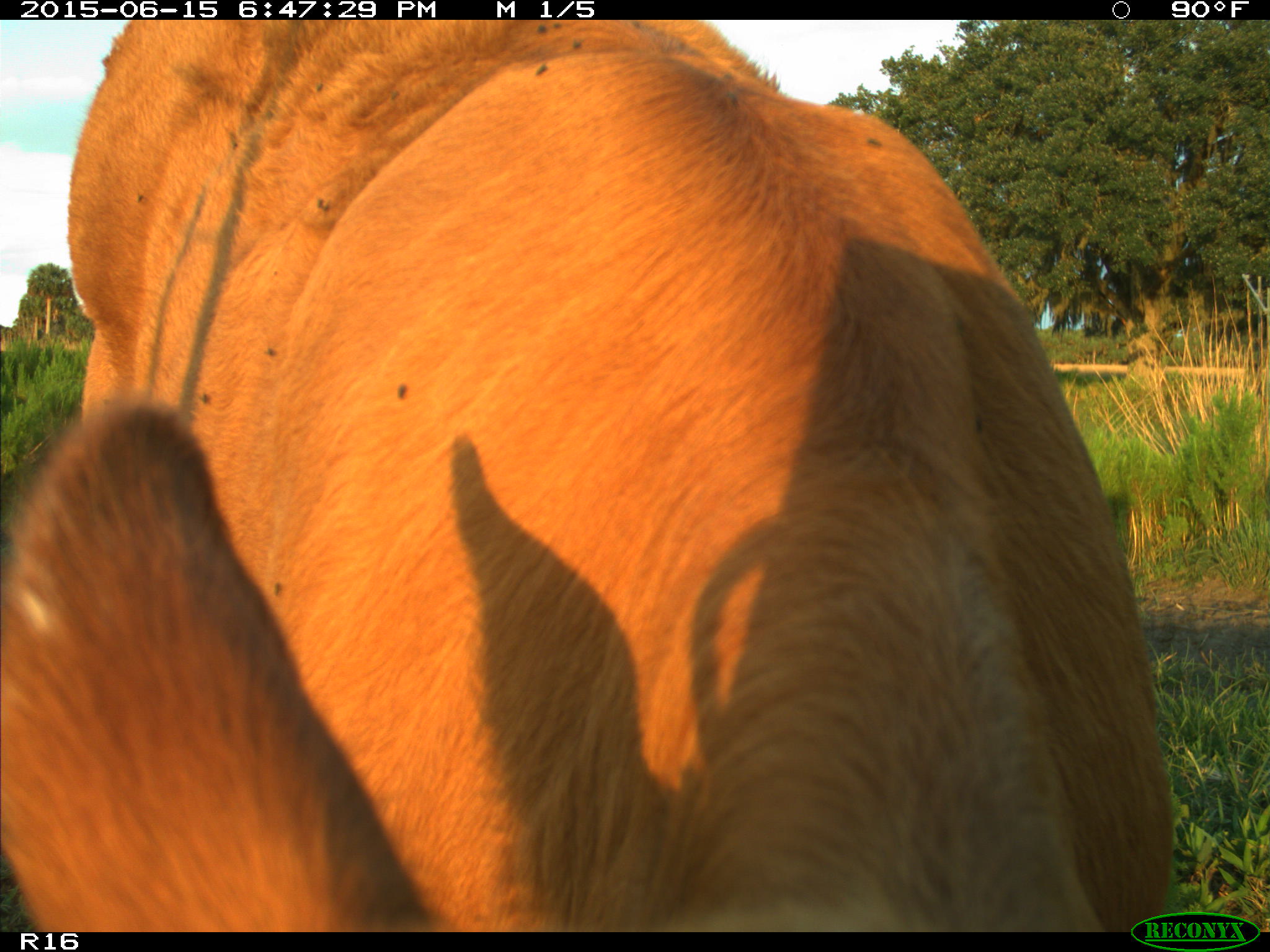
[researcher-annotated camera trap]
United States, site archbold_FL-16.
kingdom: Animalia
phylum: Chordata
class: Mammalia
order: Artiodactyla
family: Bovidae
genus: Bos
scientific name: Bos taurus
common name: domestic cow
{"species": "Bos taurus (domestic cow)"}